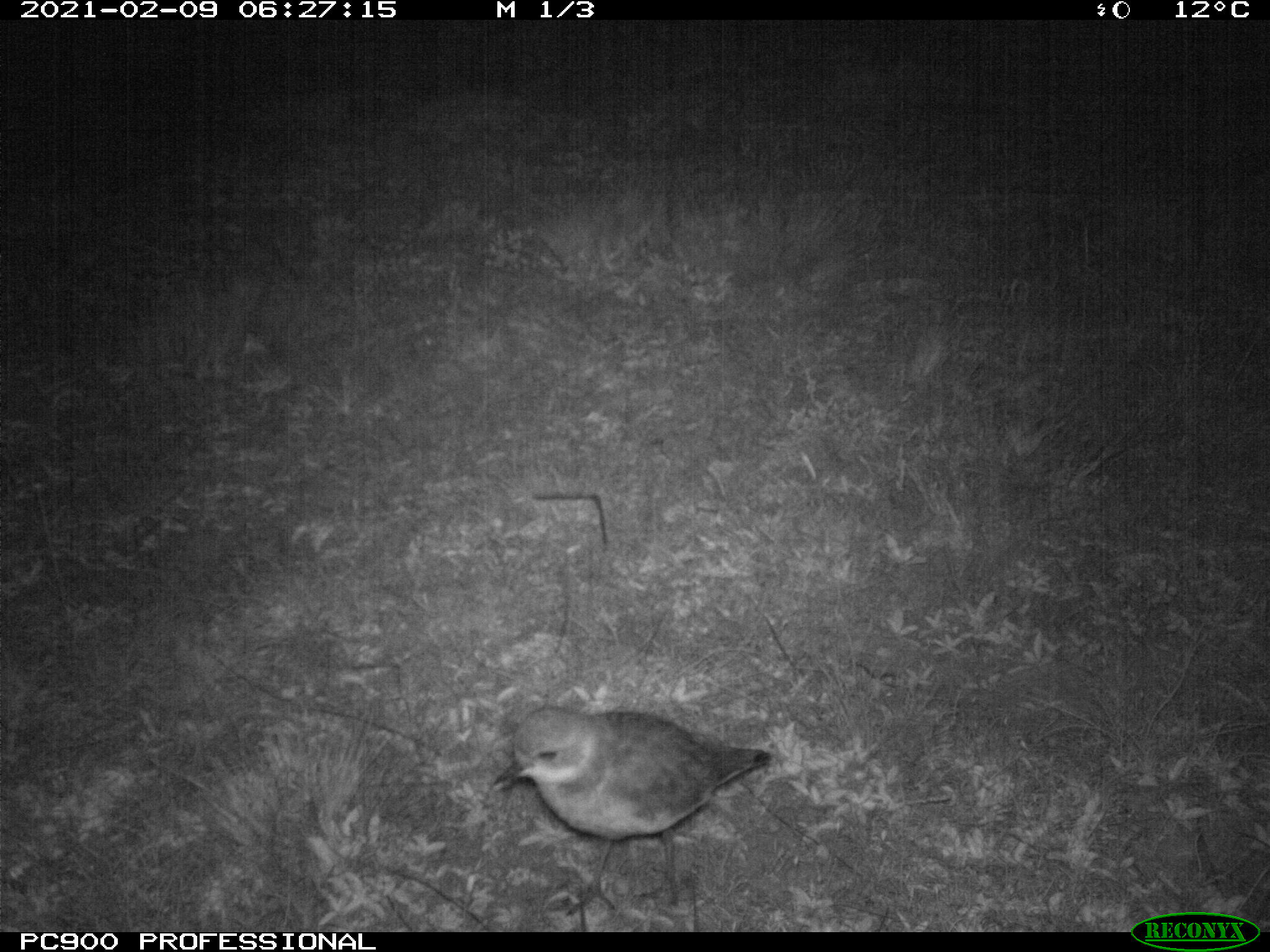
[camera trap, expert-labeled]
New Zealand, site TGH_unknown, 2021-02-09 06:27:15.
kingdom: Animalia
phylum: Chordata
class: Aves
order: Charadriiformes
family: Charadriidae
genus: Charadrius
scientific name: Charadrius bicinctus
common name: double-banded plover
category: banded dotterel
Banded dotterel (double-banded plover) (Charadrius bicinctus).